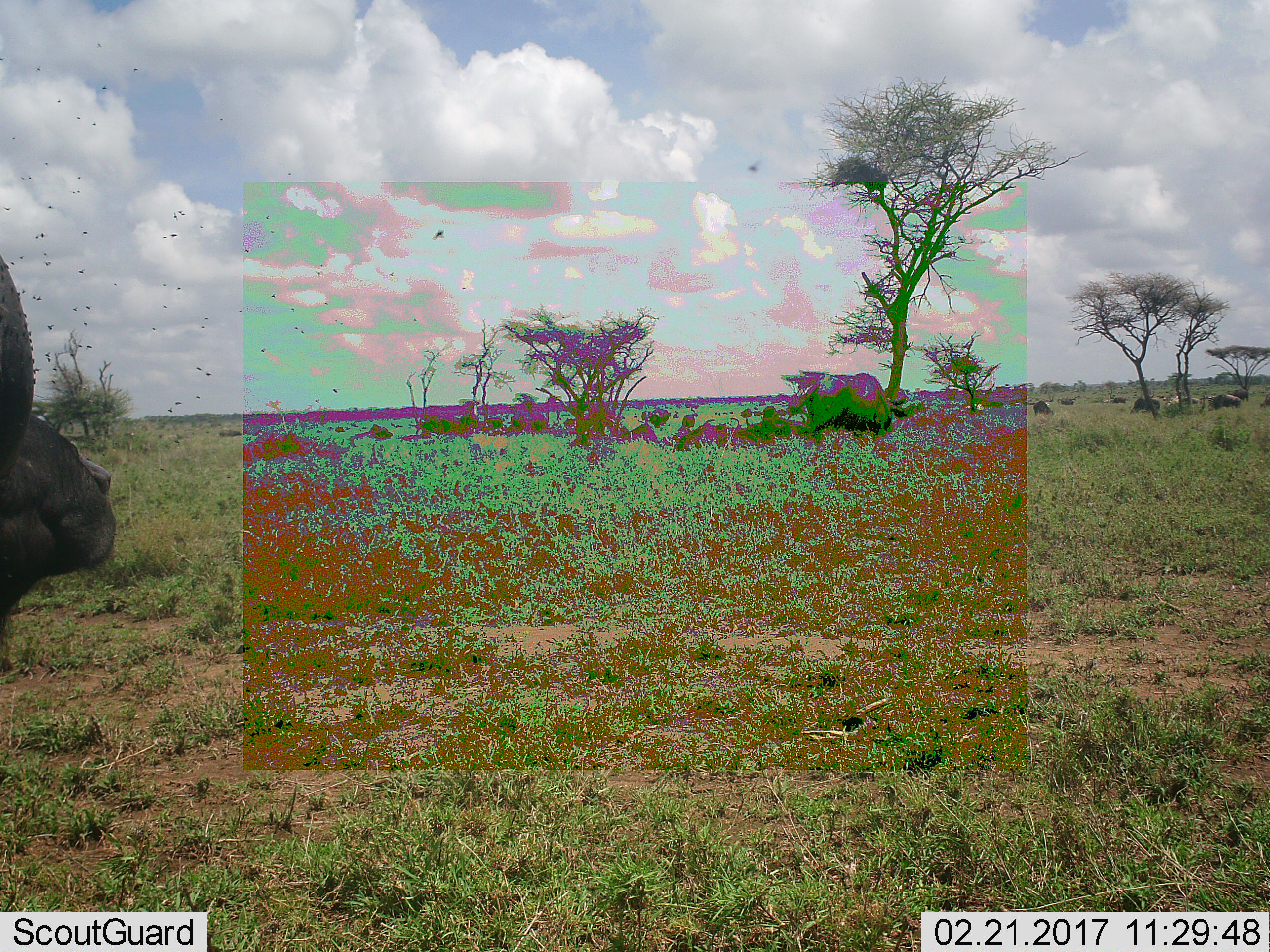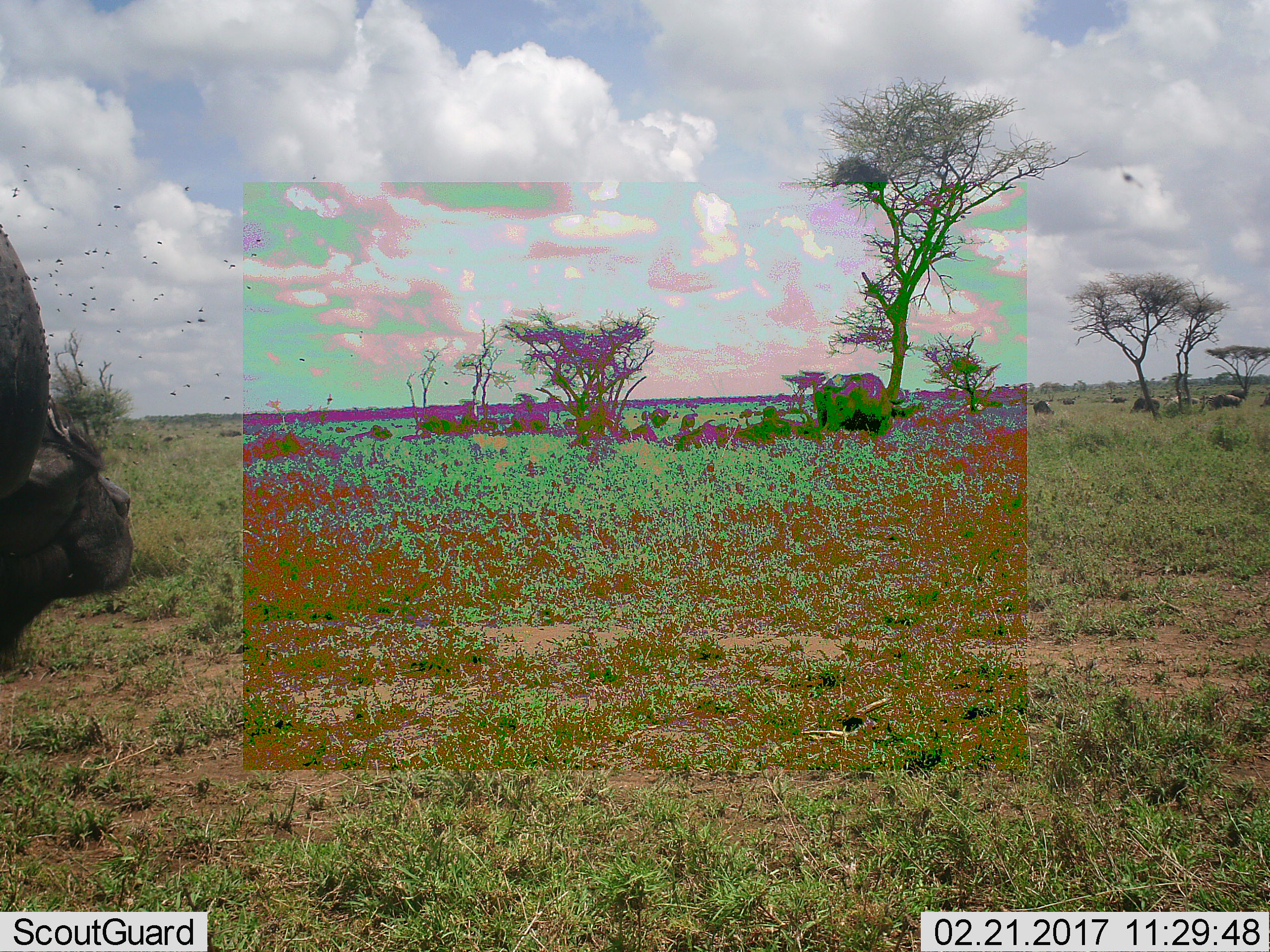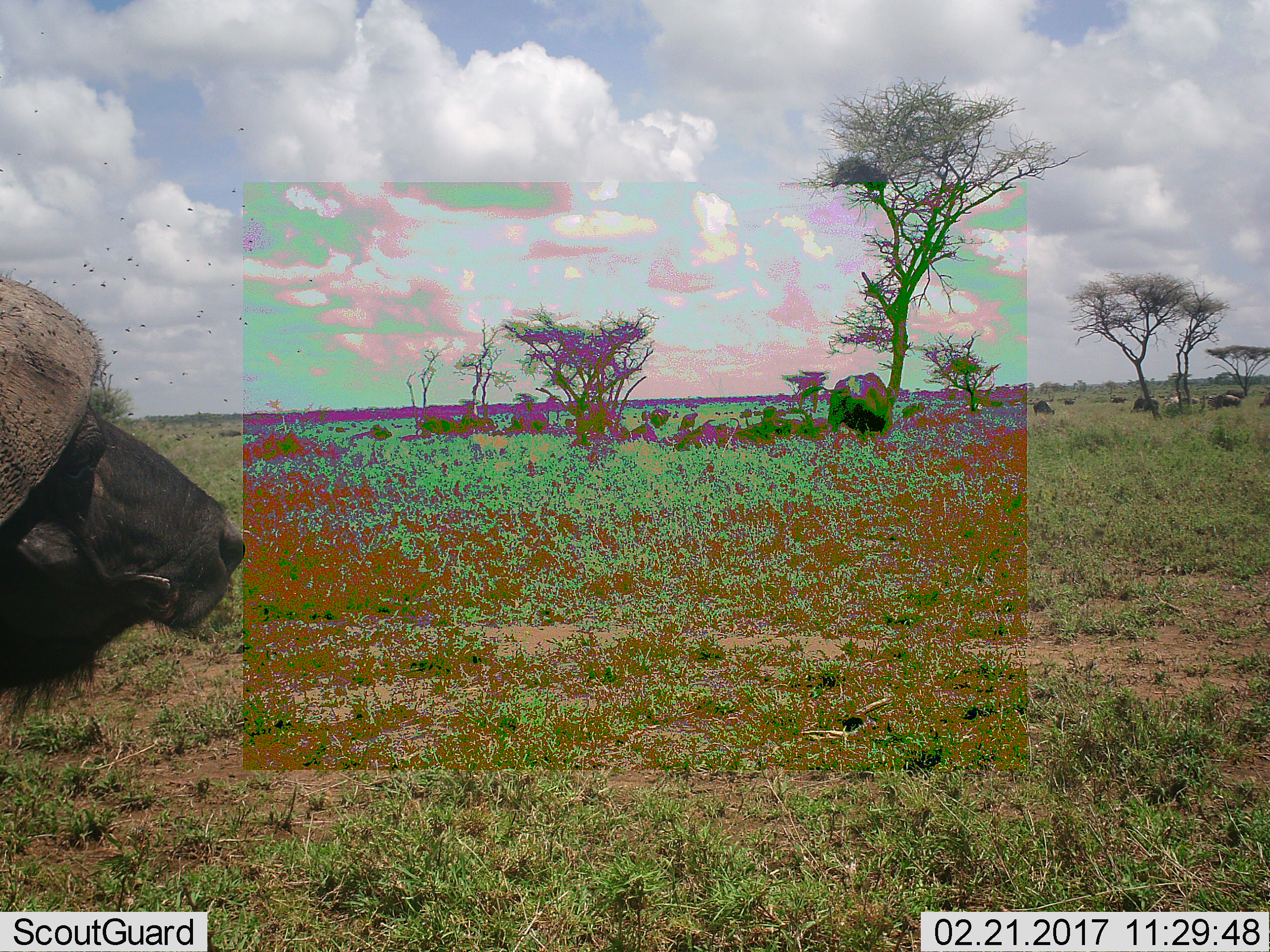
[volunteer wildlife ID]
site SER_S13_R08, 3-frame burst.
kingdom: Animalia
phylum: Chordata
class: Mammalia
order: Artiodactyla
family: Bovidae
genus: Syncerus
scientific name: Syncerus caffer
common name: african buffalo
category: buffalo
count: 10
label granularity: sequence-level